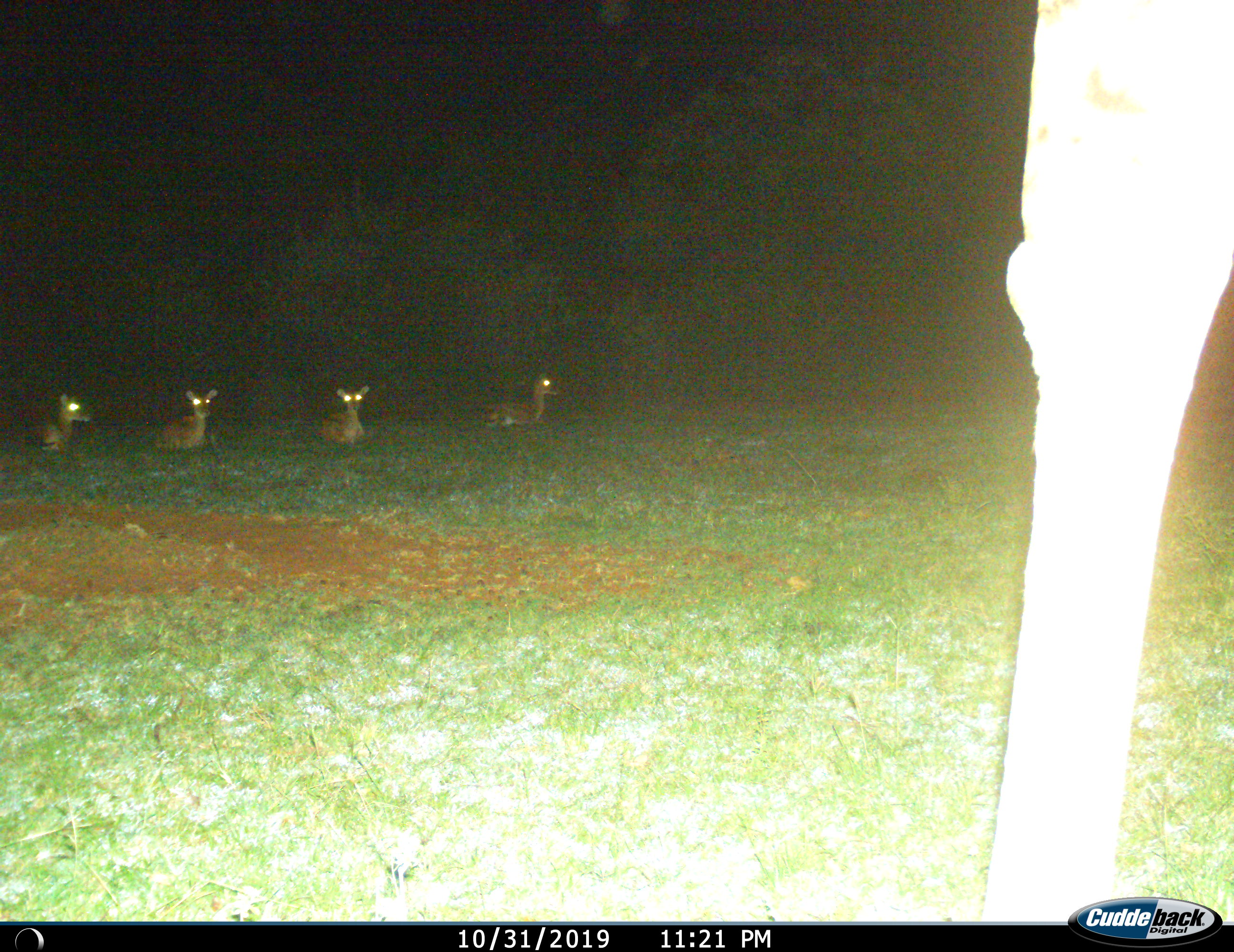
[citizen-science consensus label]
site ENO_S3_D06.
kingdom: Animalia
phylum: Chordata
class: Mammalia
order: Artiodactyla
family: Bovidae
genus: Aepyceros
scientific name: Aepyceros melampus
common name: impala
Impala (Aepyceros melampus), count 4. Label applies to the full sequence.